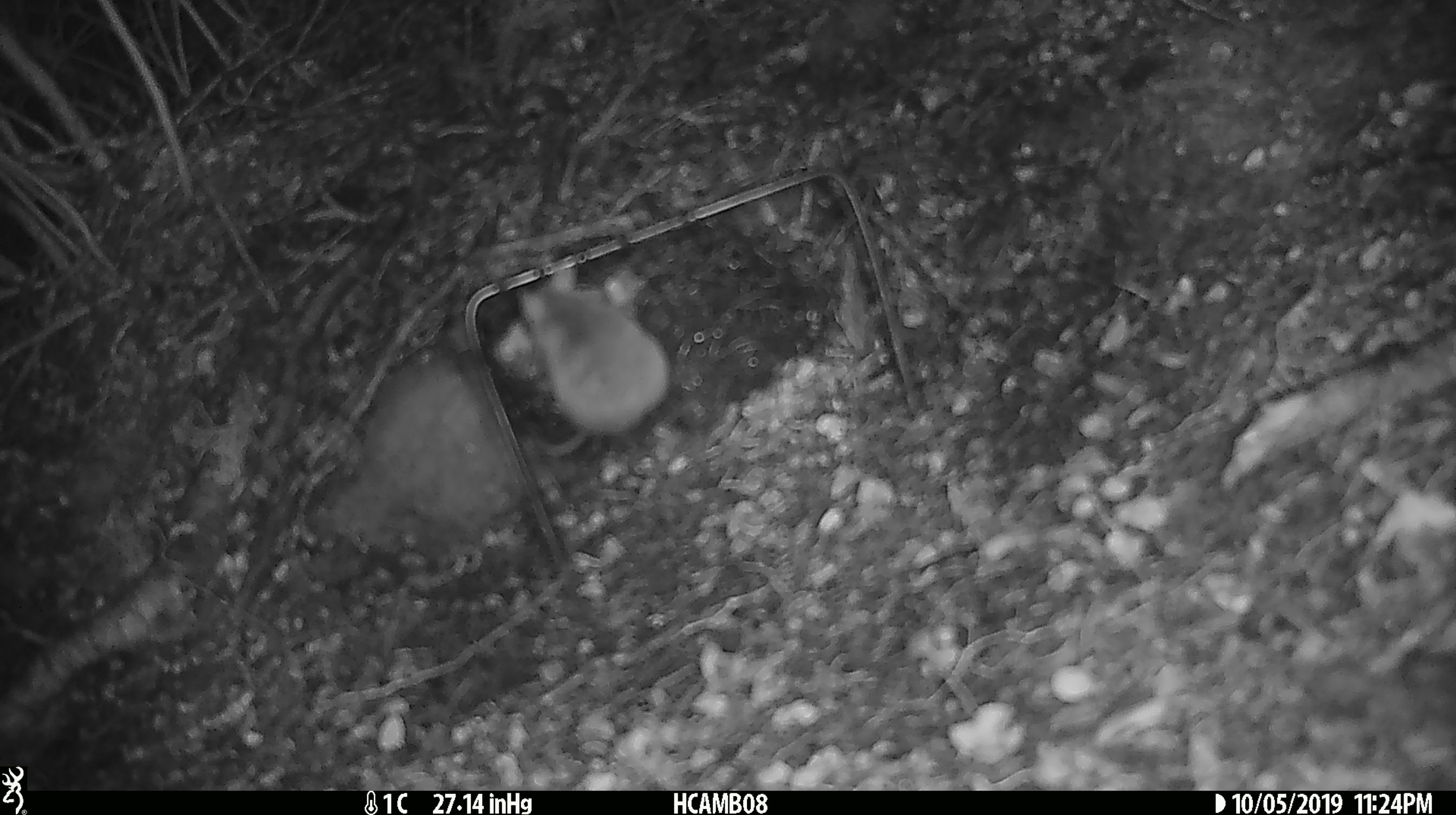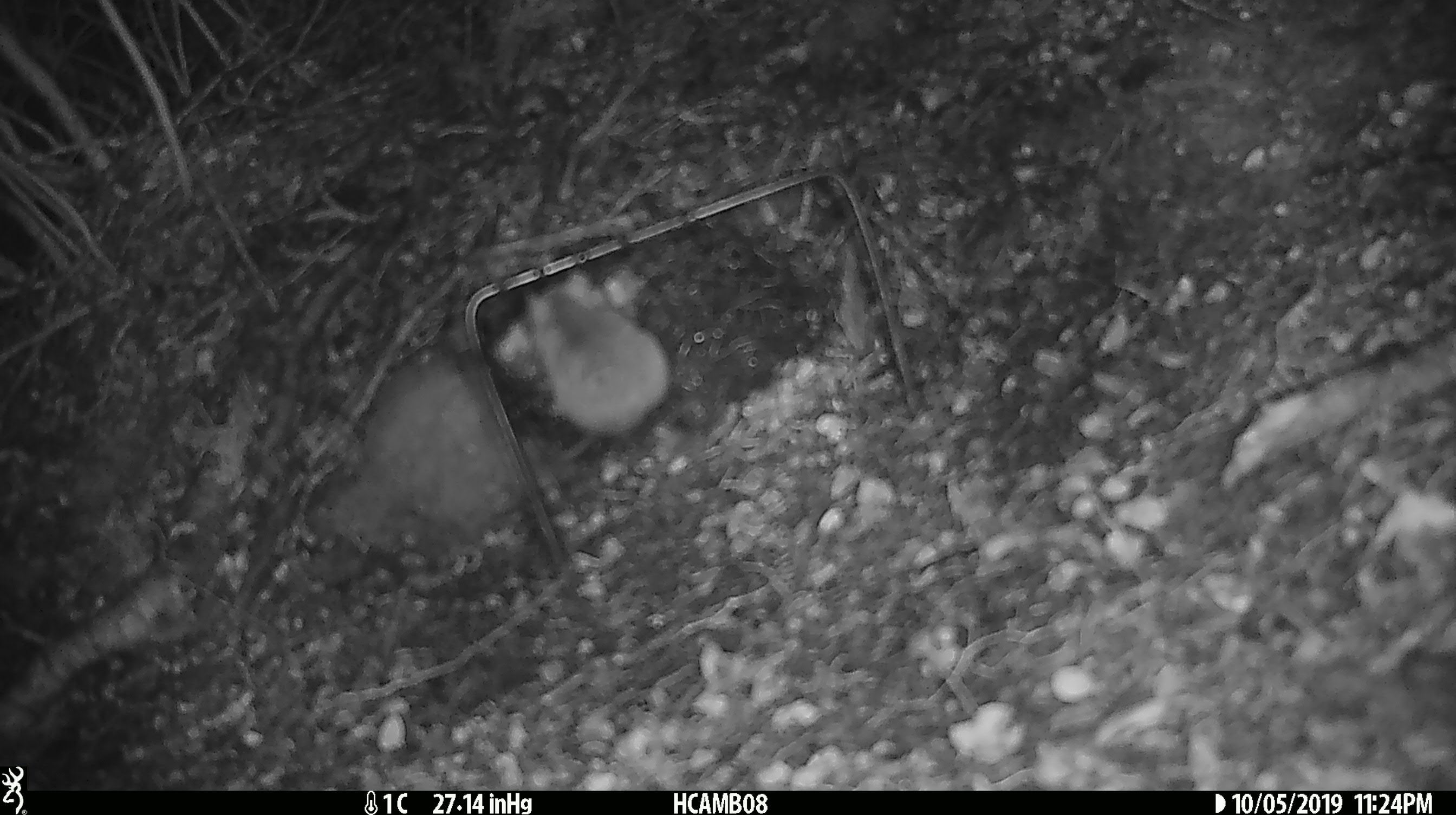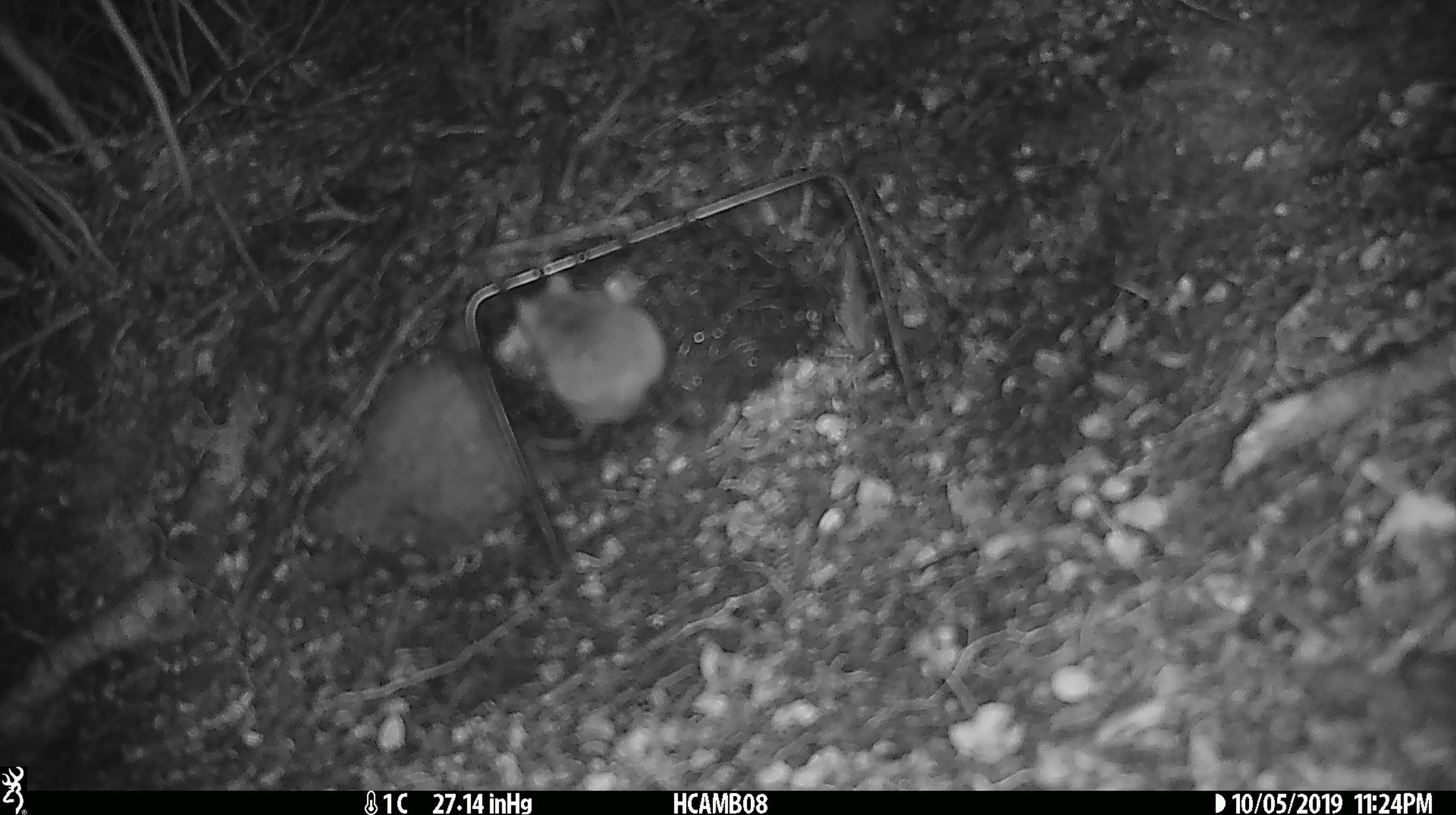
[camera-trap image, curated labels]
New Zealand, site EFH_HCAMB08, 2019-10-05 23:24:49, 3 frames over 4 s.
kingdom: Animalia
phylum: Chordata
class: Mammalia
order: Rodentia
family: Muridae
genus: Mus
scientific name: Mus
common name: mouse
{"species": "mouse (Mus)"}